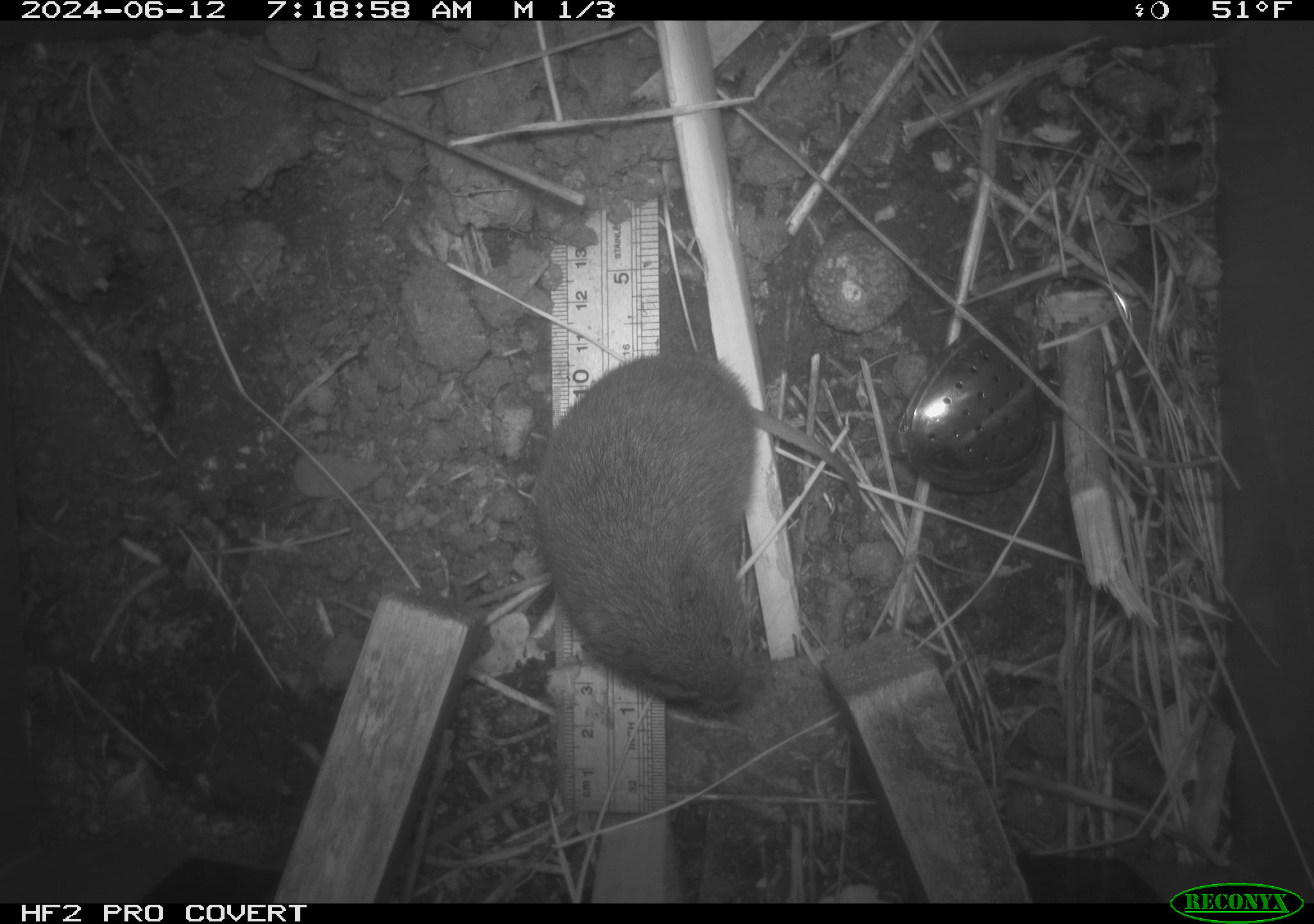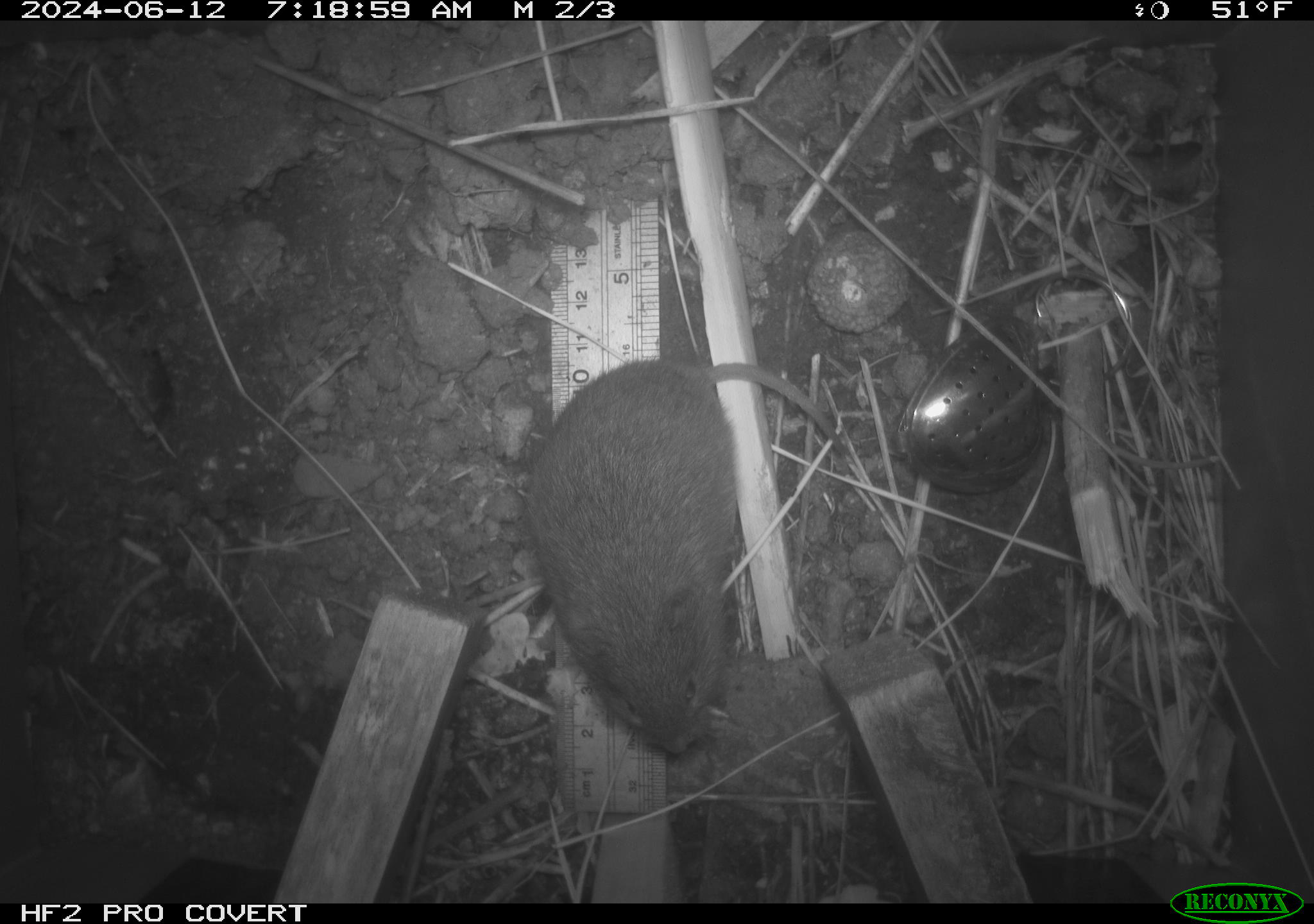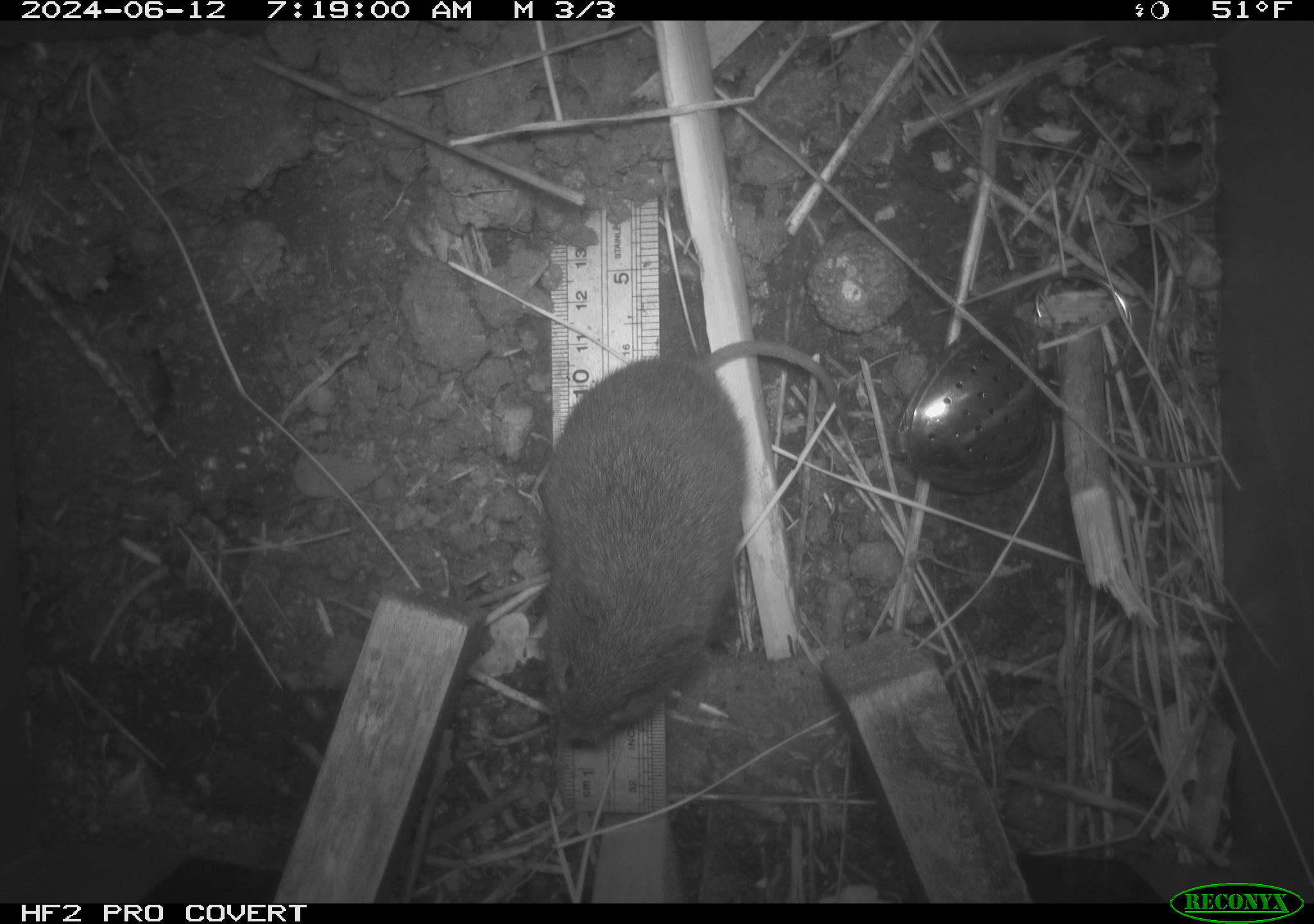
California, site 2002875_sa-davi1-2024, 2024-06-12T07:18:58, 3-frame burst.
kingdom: Animalia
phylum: Chordata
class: Mammalia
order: Rodentia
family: Cricetidae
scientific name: Arvicolinae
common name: voles, lemmings, and muskrats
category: arvicolinae subfamily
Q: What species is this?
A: Arvicolinae subfamily (voles, lemmings, and muskrats) (Arvicolinae).